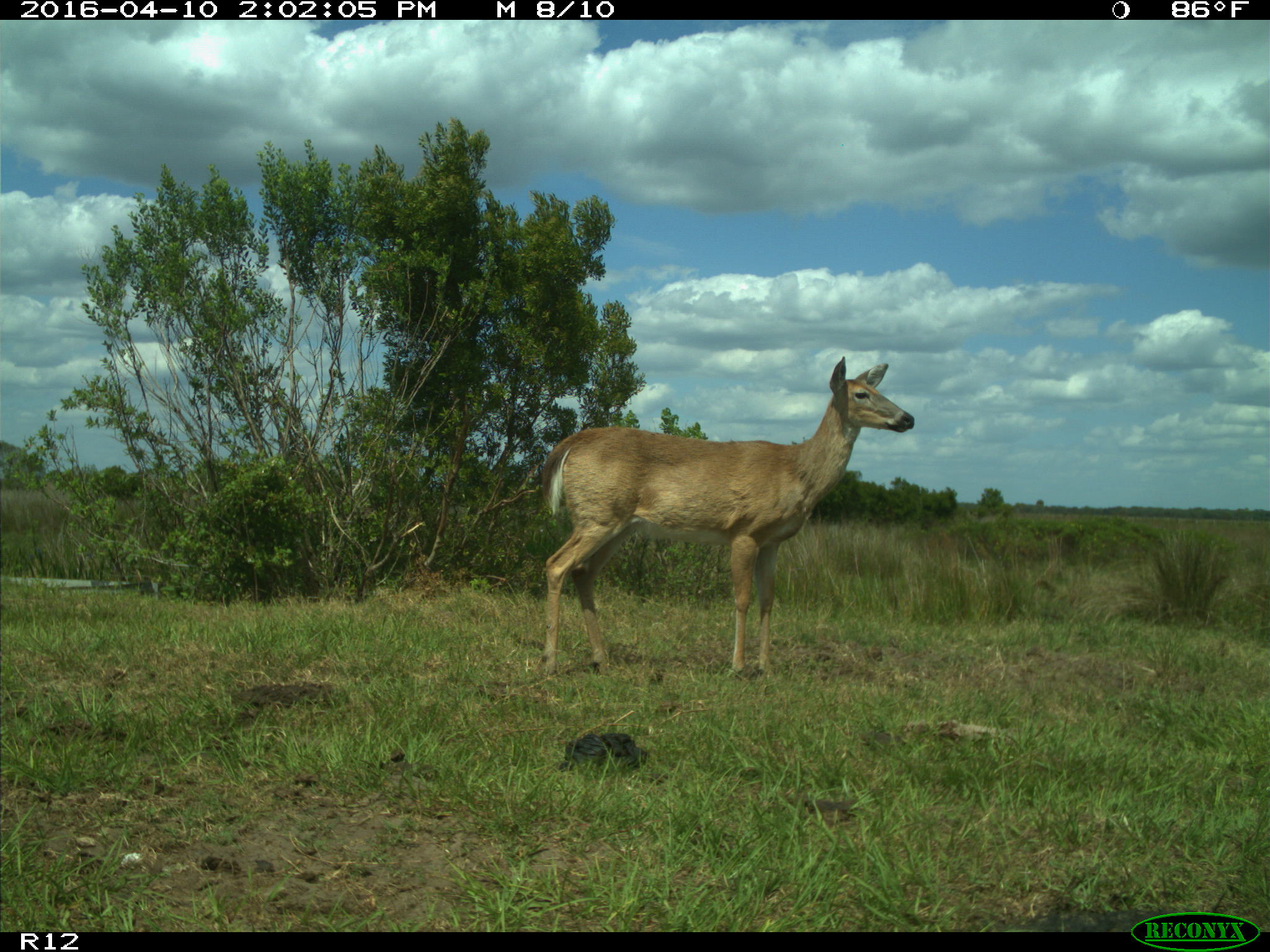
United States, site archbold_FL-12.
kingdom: Animalia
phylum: Chordata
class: Mammalia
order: Artiodactyla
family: Cervidae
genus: Odocoileus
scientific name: Odocoileus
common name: deer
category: unidentified deer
Unidentified deer (deer) (Odocoileus).